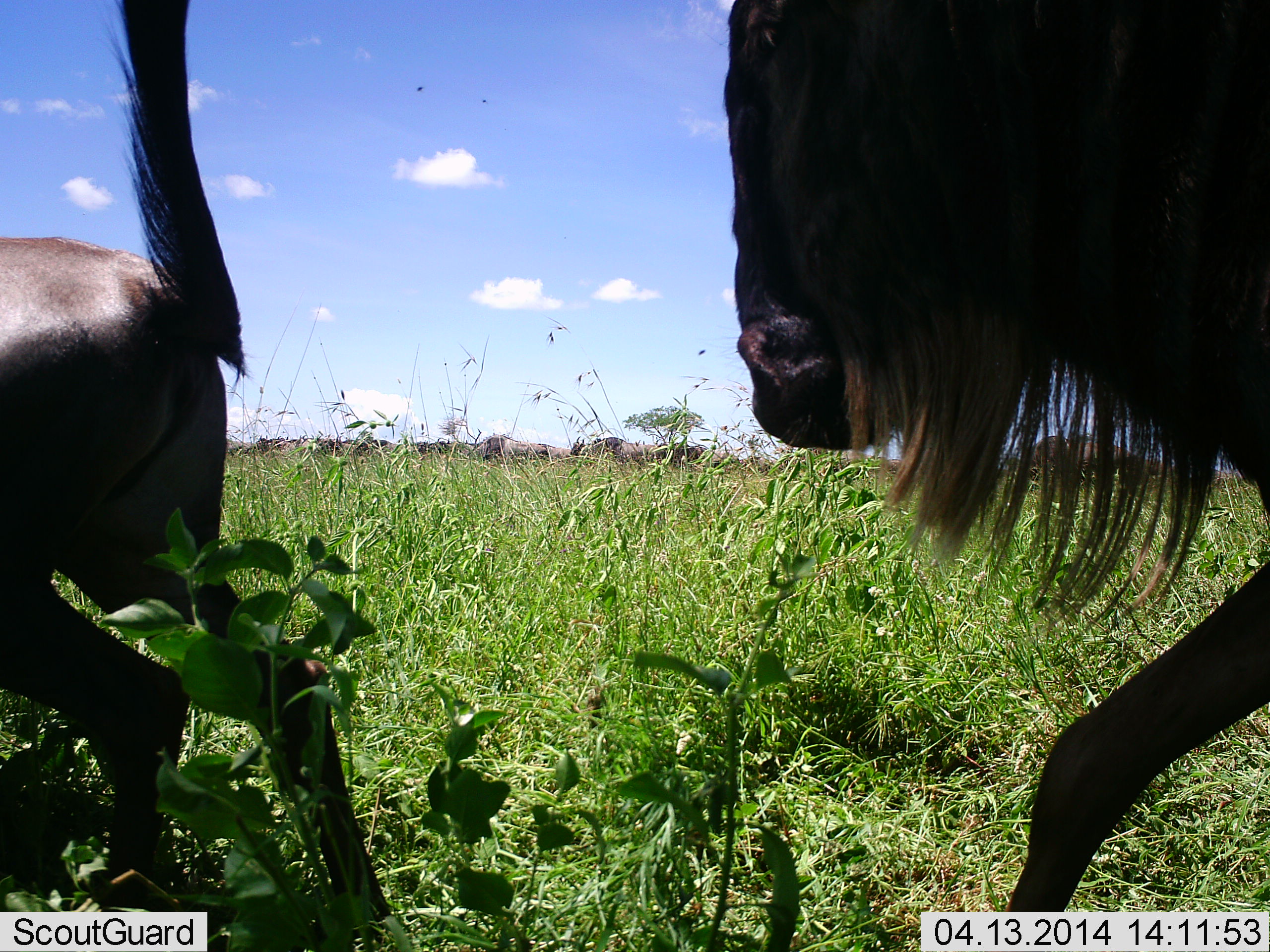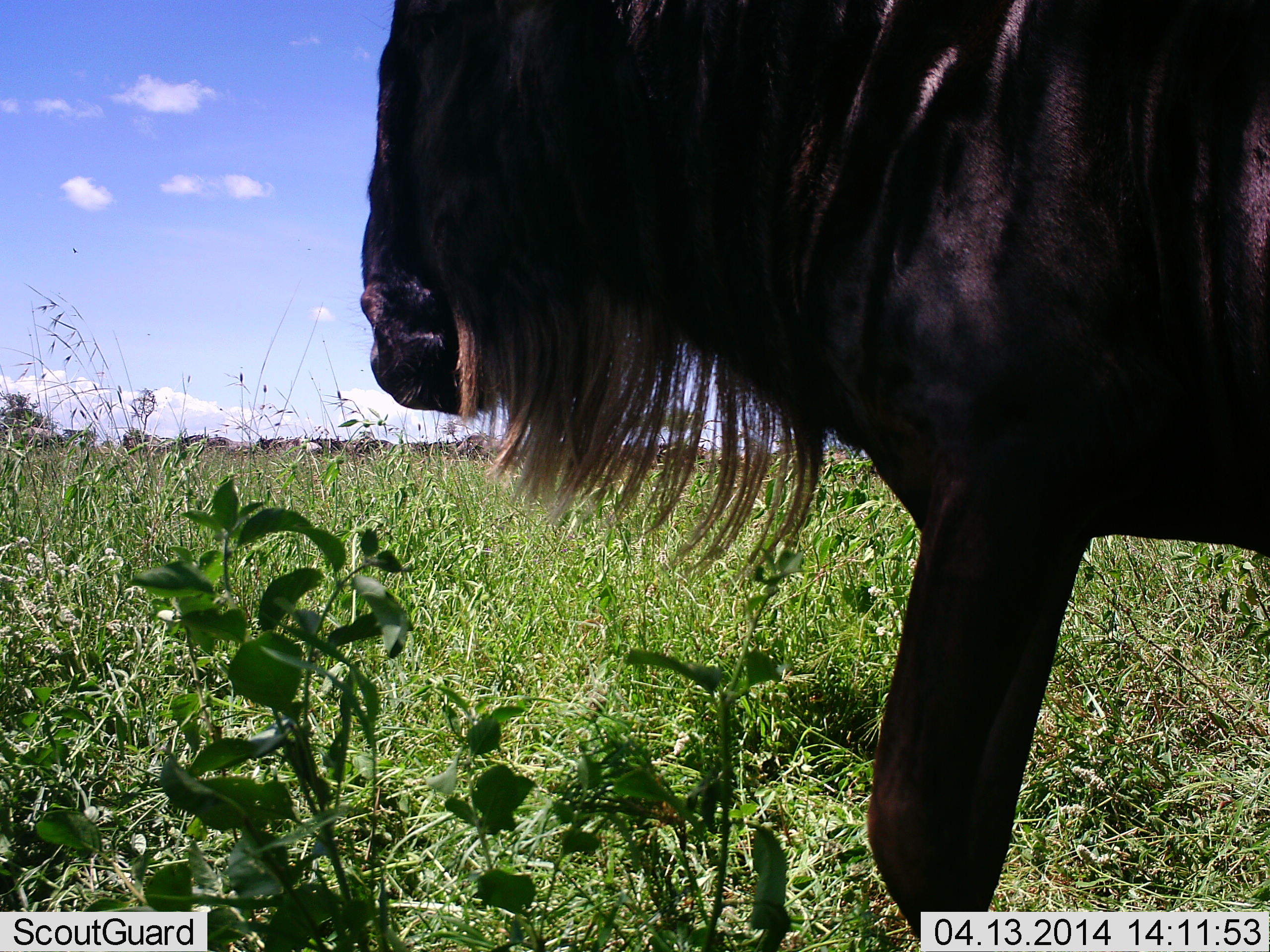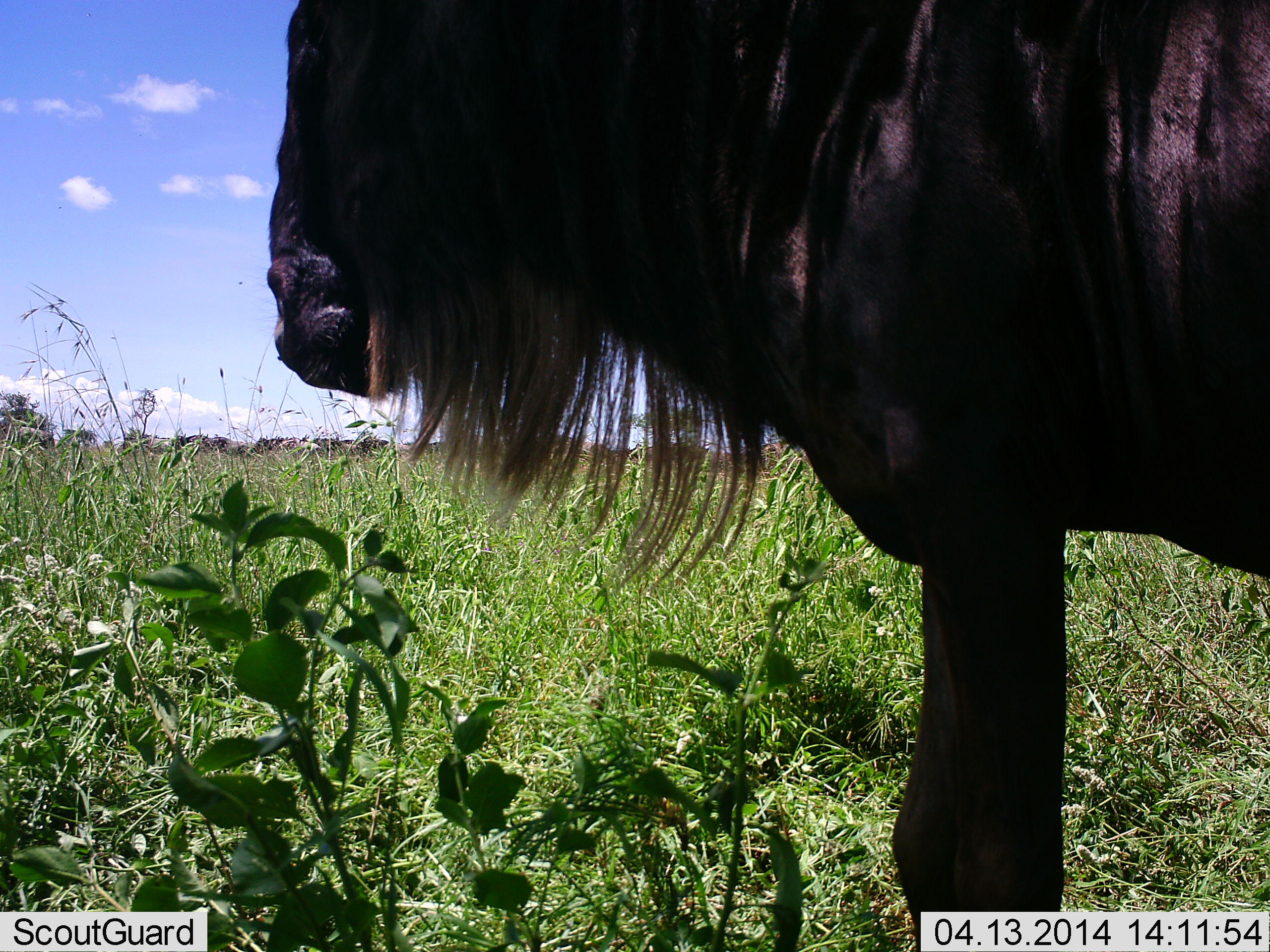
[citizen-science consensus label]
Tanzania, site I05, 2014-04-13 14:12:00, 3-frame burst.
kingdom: Animalia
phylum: Chordata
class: Mammalia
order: Artiodactyla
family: Bovidae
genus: Connochaetes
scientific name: Connochaetes taurinus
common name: blue wildebeest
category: wildebeest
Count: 2.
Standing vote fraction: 20%.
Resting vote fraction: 0%.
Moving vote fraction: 80%.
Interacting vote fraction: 0%.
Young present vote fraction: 0%.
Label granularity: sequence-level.